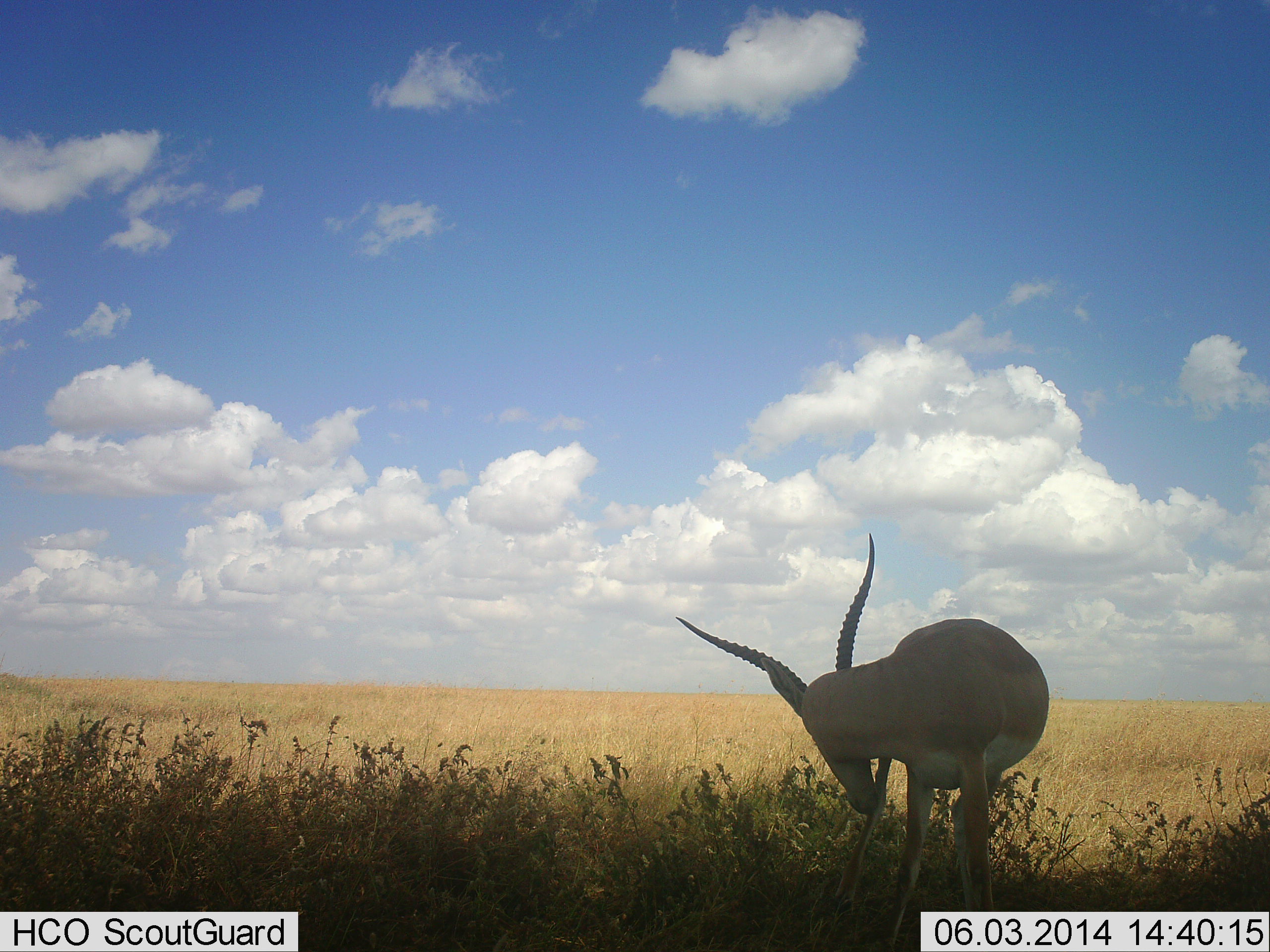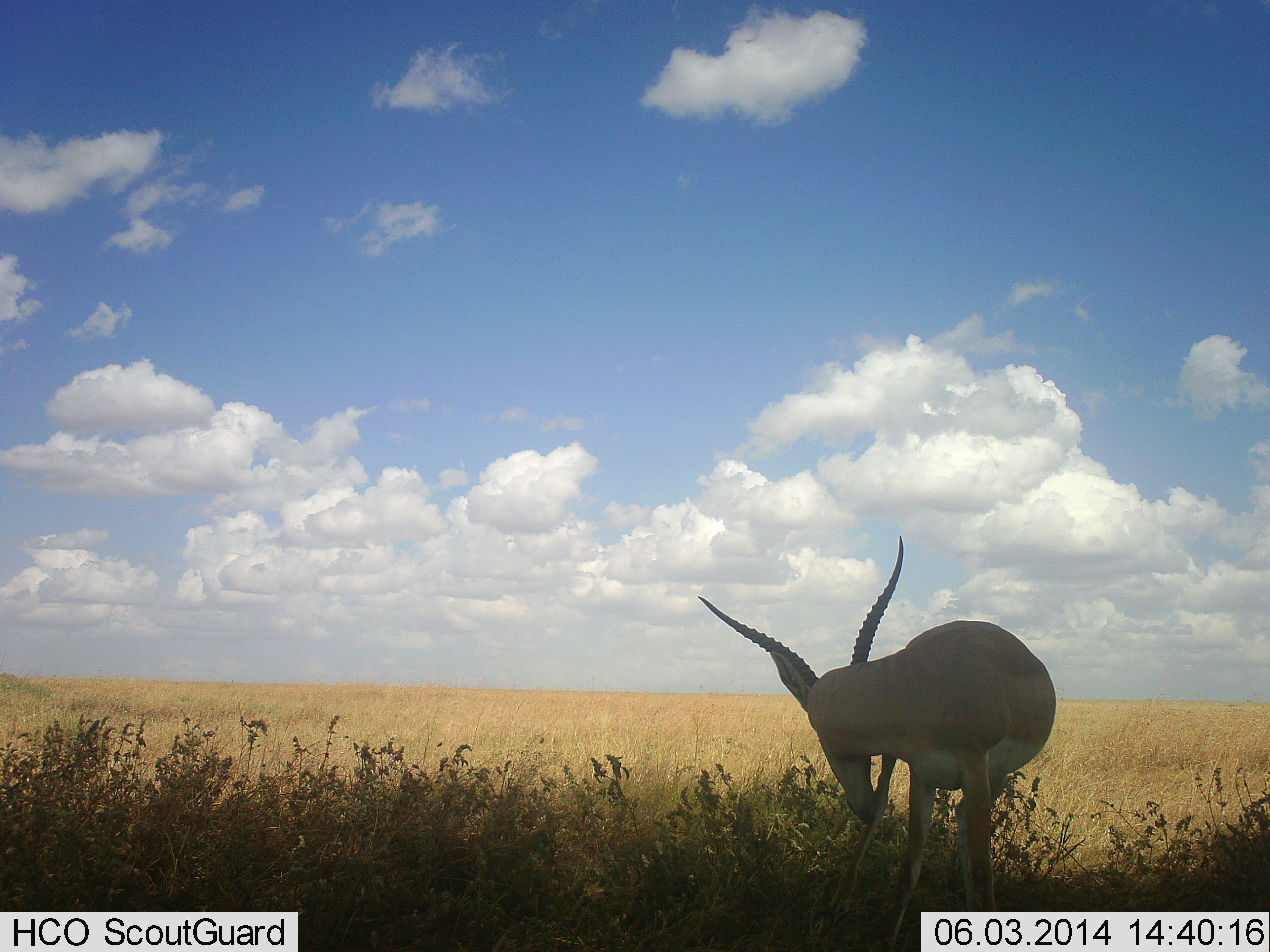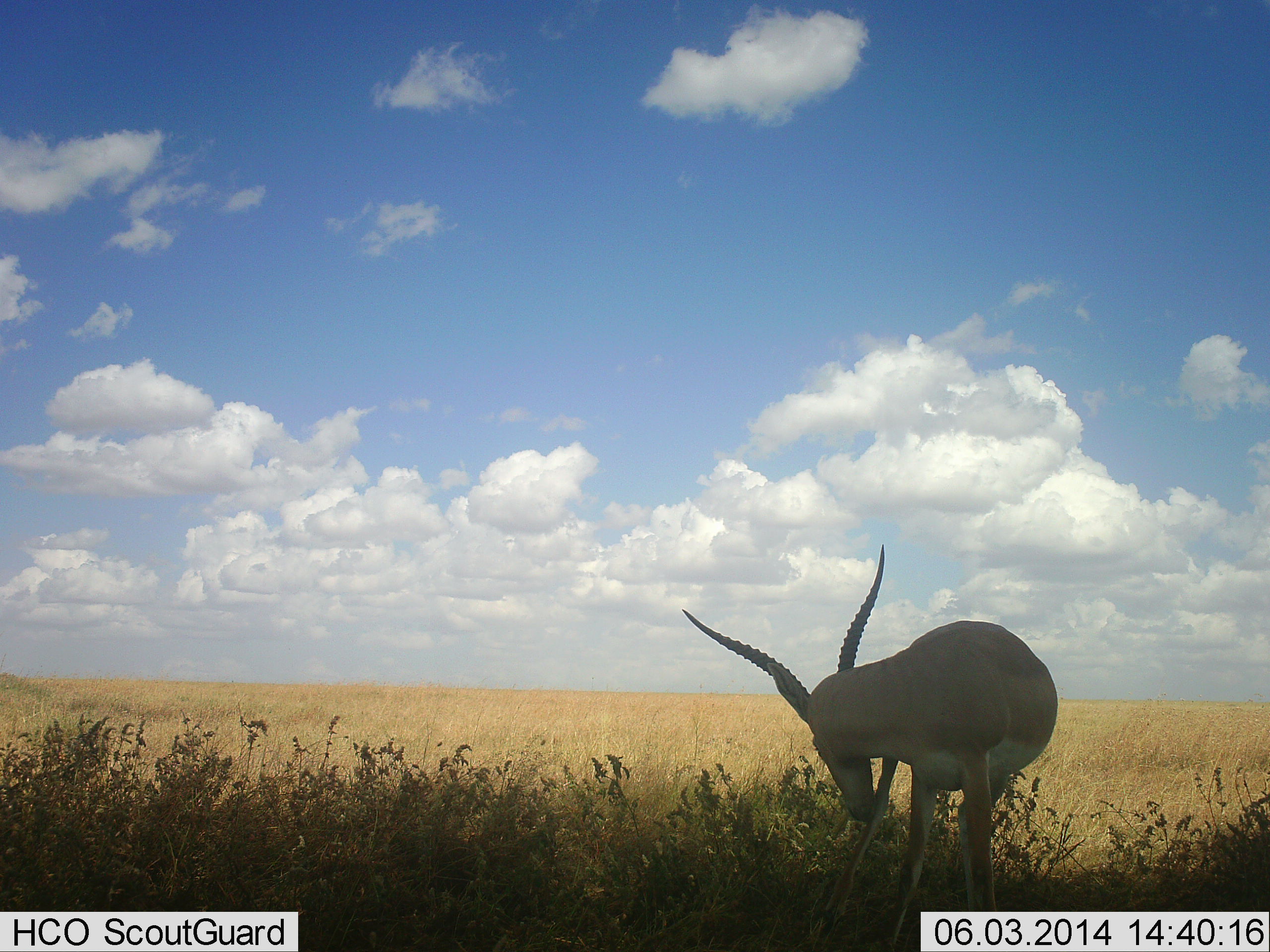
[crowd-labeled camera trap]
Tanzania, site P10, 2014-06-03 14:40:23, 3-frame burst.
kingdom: Animalia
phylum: Chordata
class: Mammalia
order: Artiodactyla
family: Bovidae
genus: Nanger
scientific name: Nanger granti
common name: grant's gazelle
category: gazellegrants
Gazellegrants (grant's gazelle) (Nanger granti), count 1. Behavior (volunteer vote fractions): standing 88%, resting 0%, moving 4%, interacting 4%. Young present (vote fraction): 0%. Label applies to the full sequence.